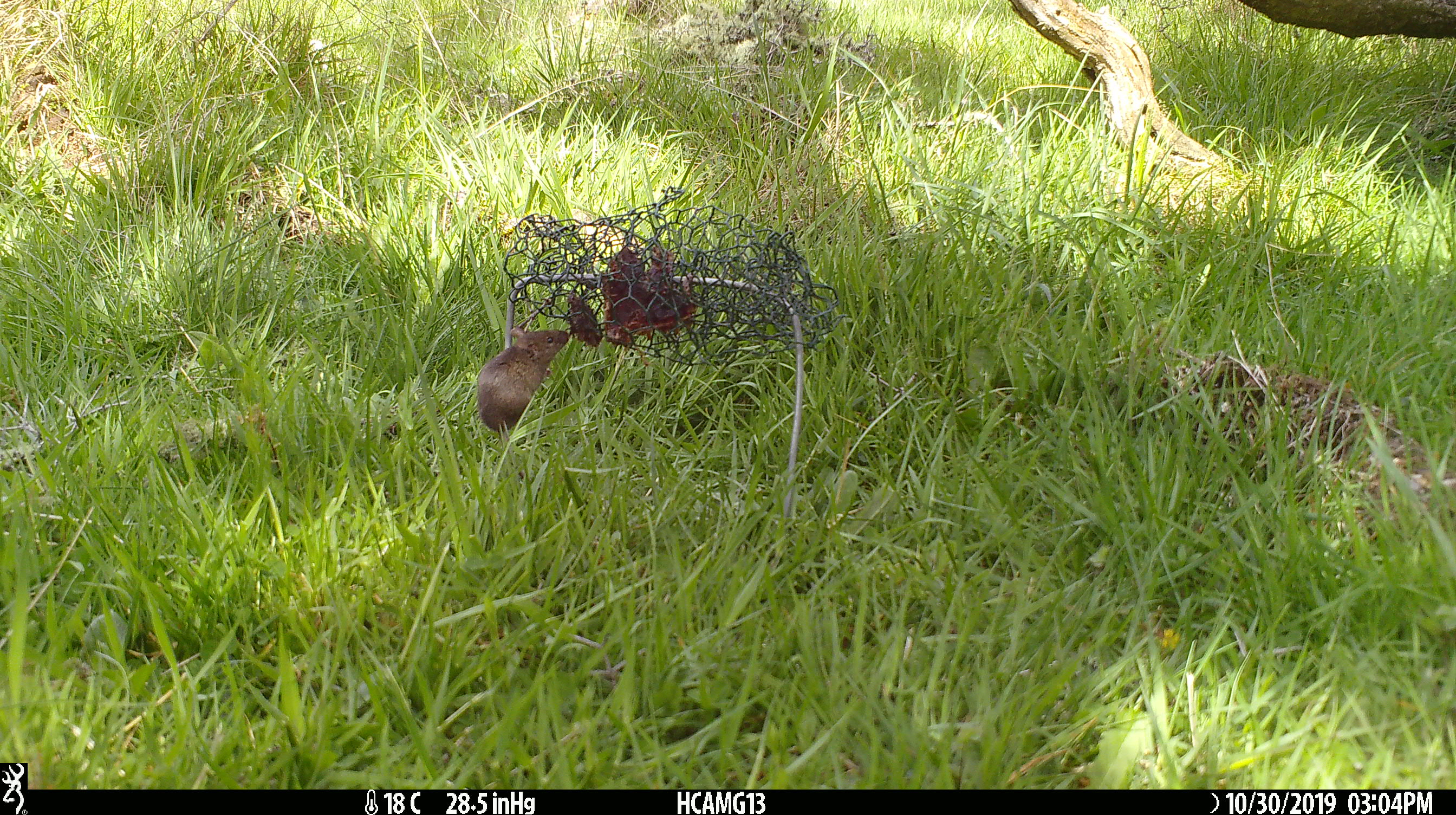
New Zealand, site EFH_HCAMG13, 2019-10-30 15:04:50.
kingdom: Animalia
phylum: Chordata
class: Mammalia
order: Rodentia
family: Muridae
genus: Mus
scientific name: Mus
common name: mouse